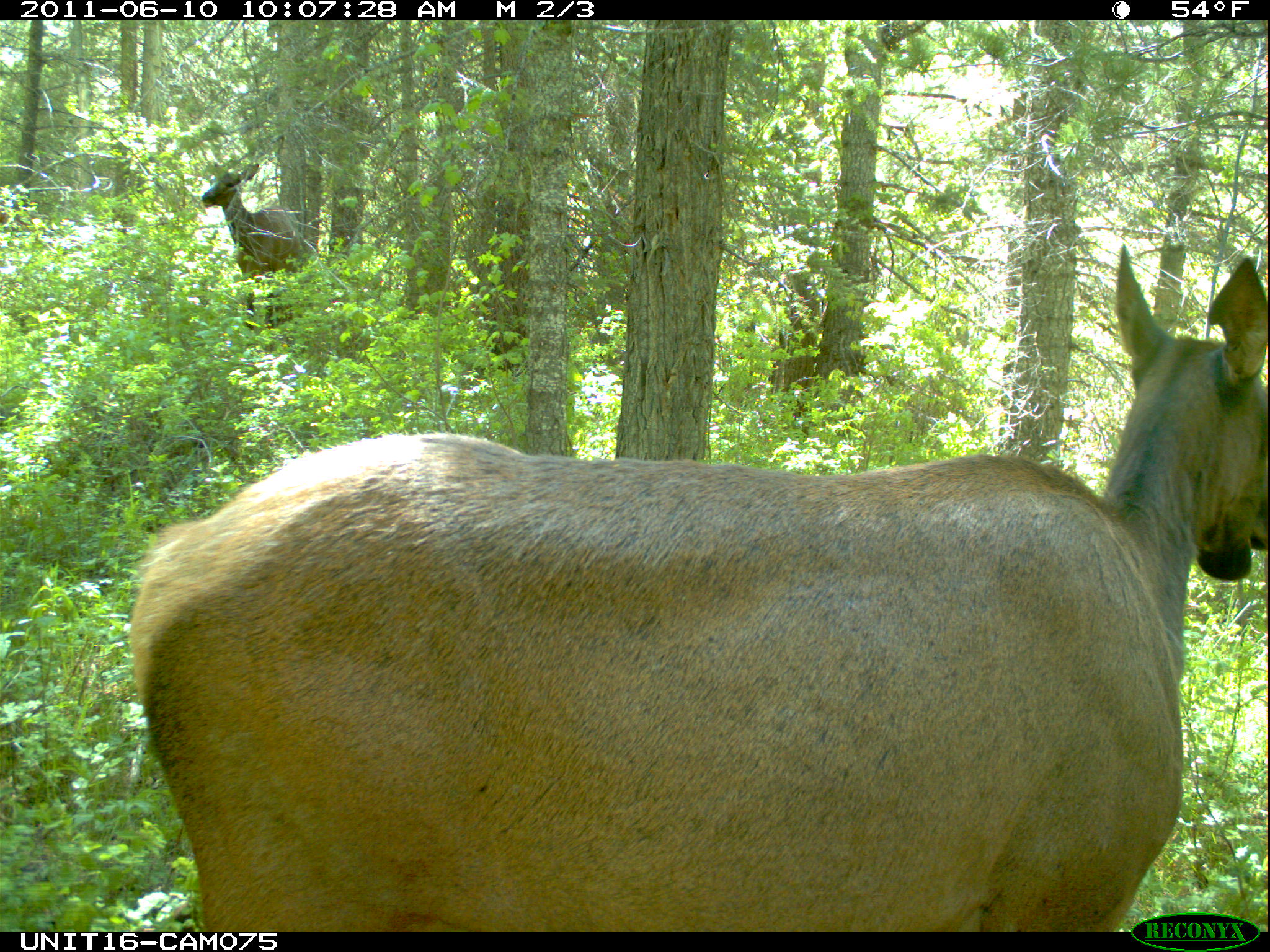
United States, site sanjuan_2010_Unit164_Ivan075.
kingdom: Animalia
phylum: Chordata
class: Mammalia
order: Artiodactyla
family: Cervidae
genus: Cervus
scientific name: Cervus elaphus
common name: red deer